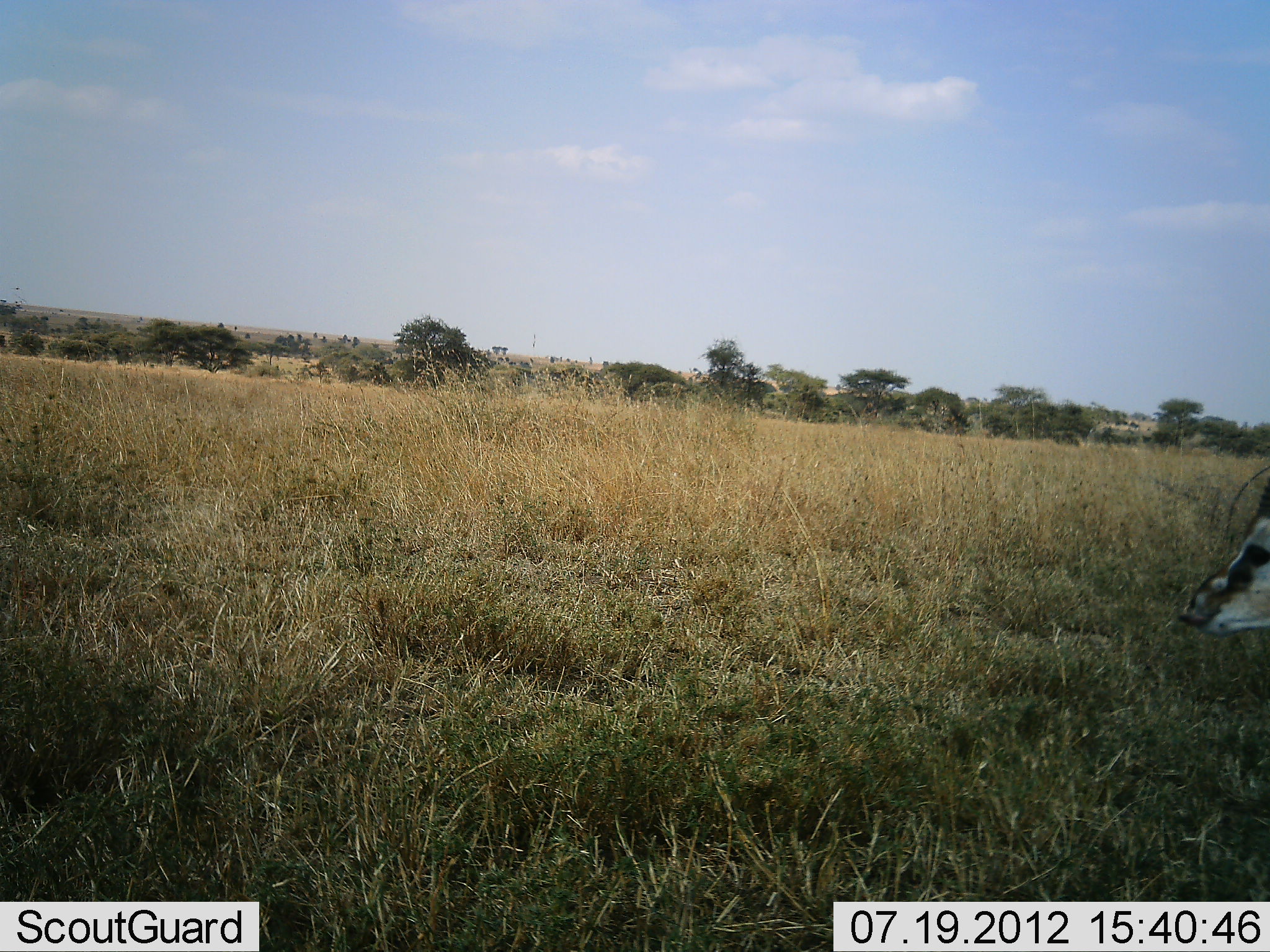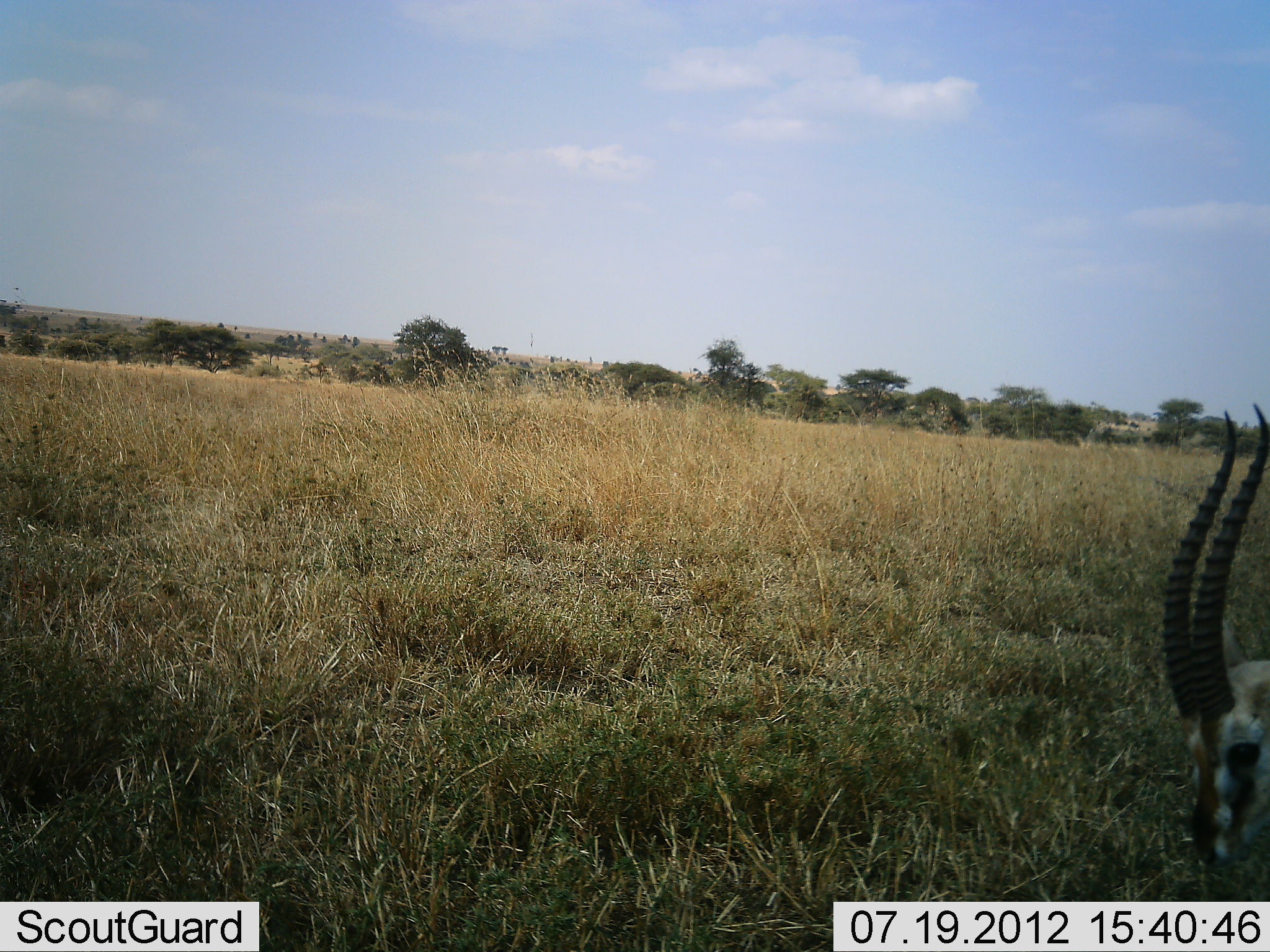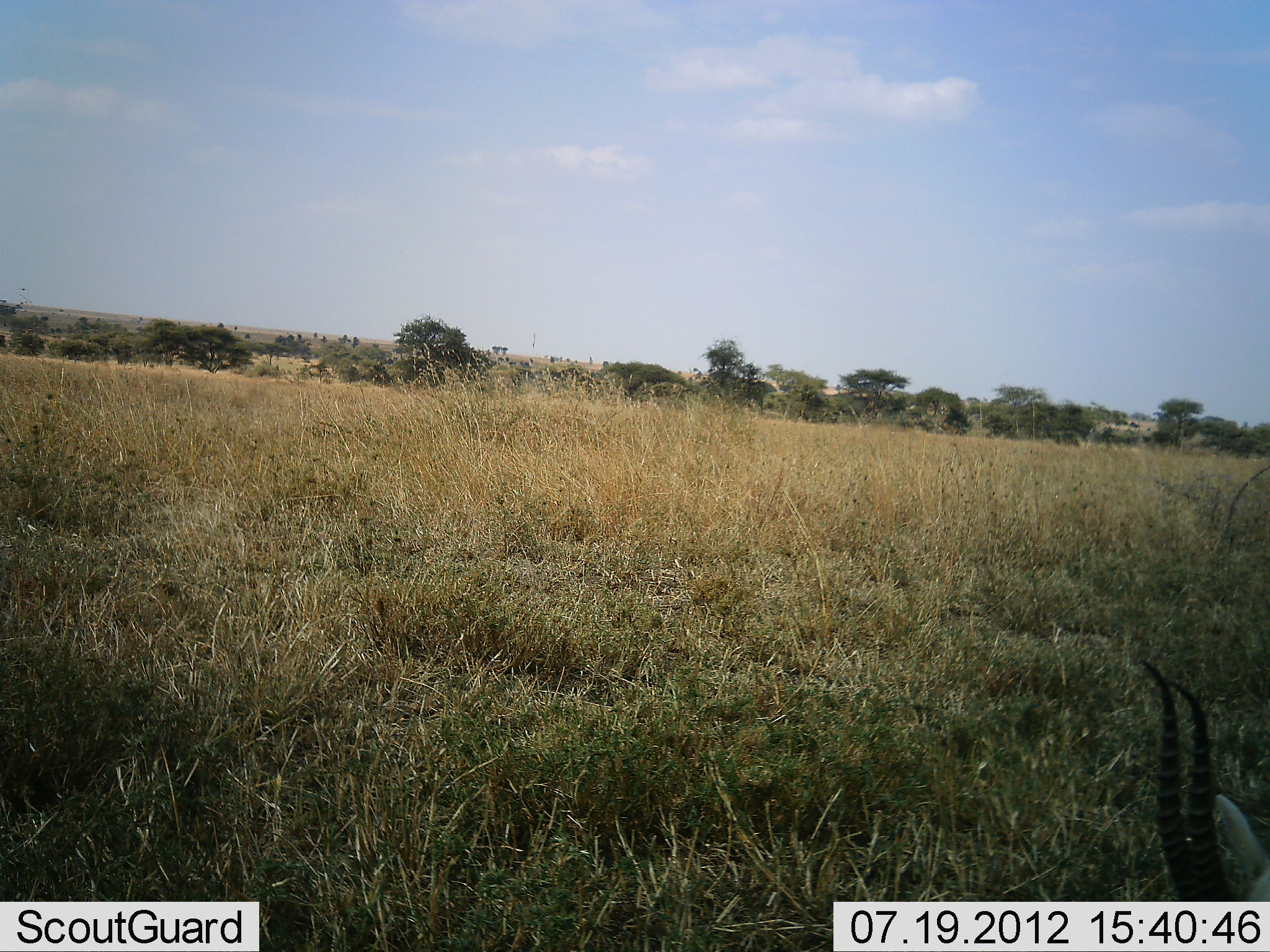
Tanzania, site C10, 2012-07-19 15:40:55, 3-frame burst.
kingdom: Animalia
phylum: Chordata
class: Mammalia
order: Artiodactyla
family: Bovidae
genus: Eudorcas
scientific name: Eudorcas thomsonii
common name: thomson's gazelle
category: gazellethomsons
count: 1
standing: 20%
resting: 0%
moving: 10%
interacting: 0%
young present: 0%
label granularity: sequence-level